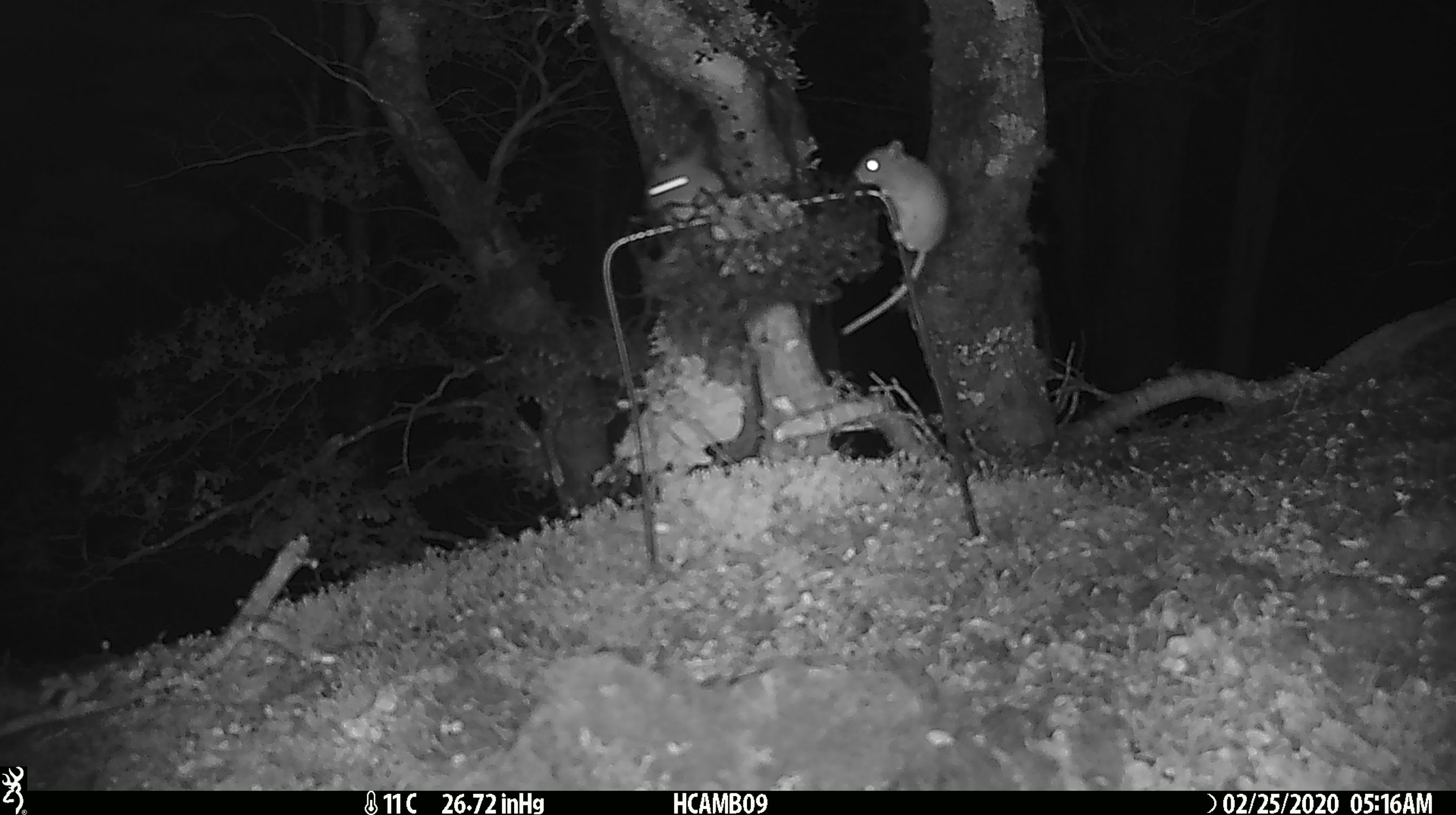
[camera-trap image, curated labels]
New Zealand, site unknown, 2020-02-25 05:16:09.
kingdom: Animalia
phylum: Chordata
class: Mammalia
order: Rodentia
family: Muridae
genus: Mus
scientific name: Mus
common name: mouse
Mouse (Mus).